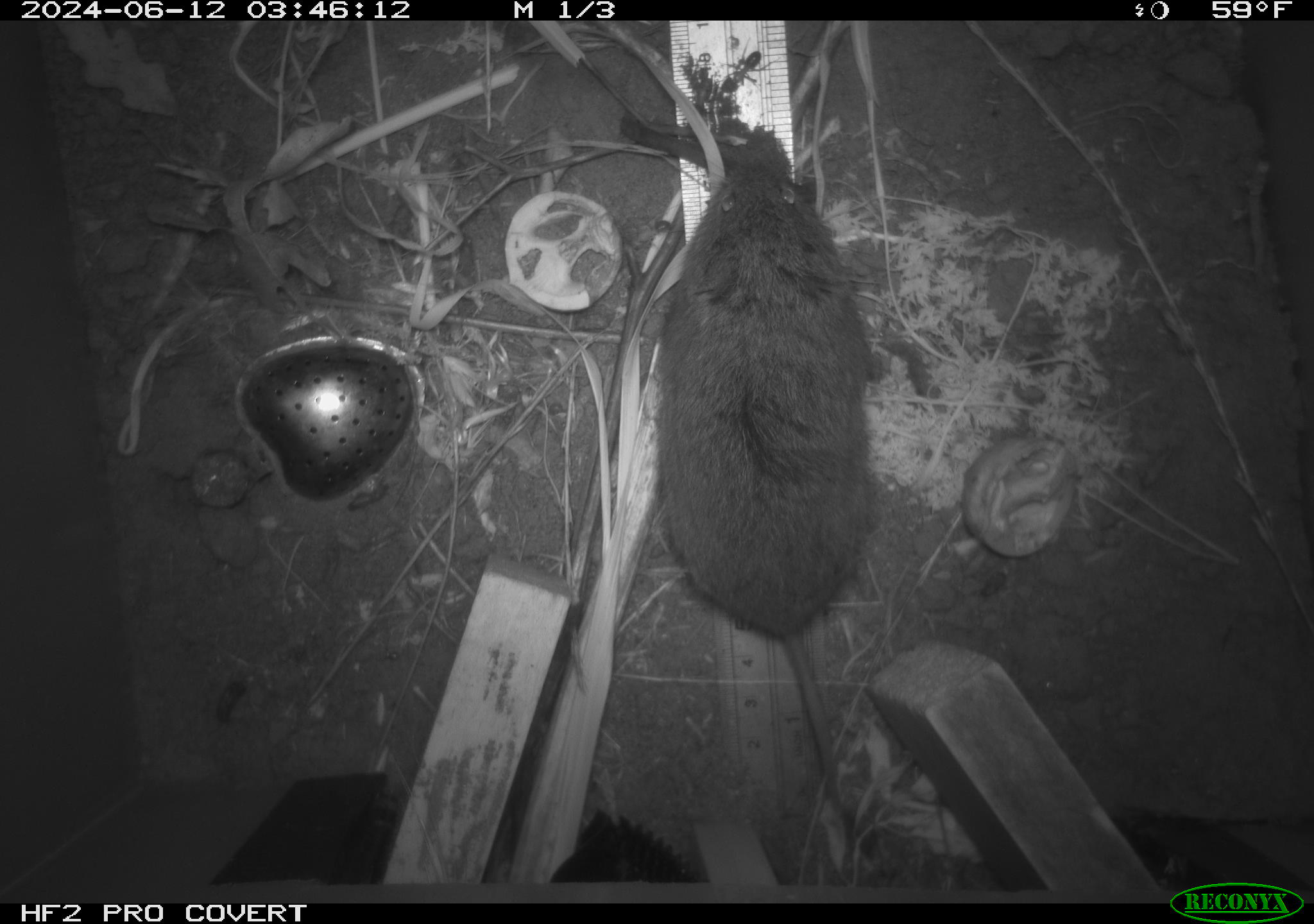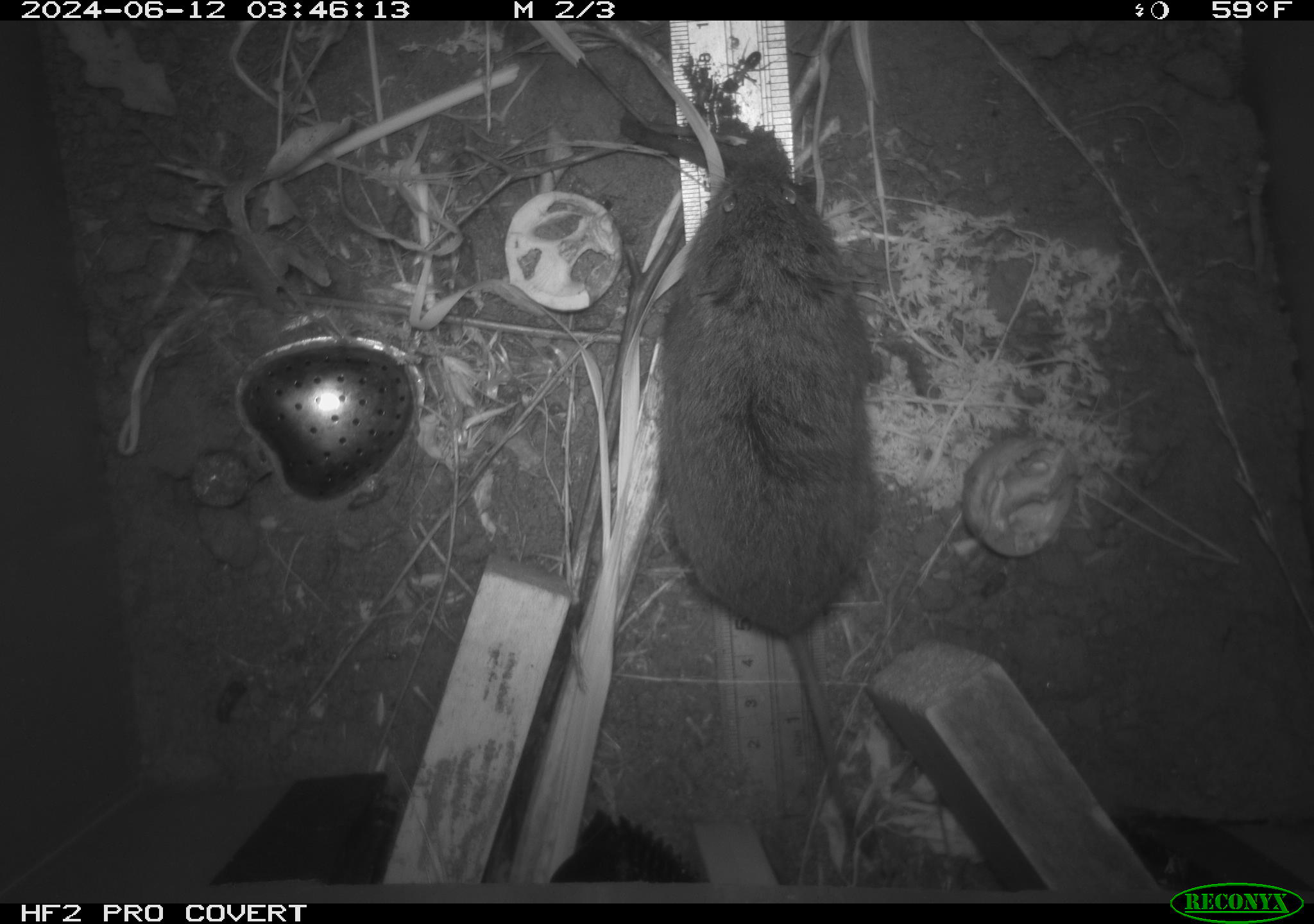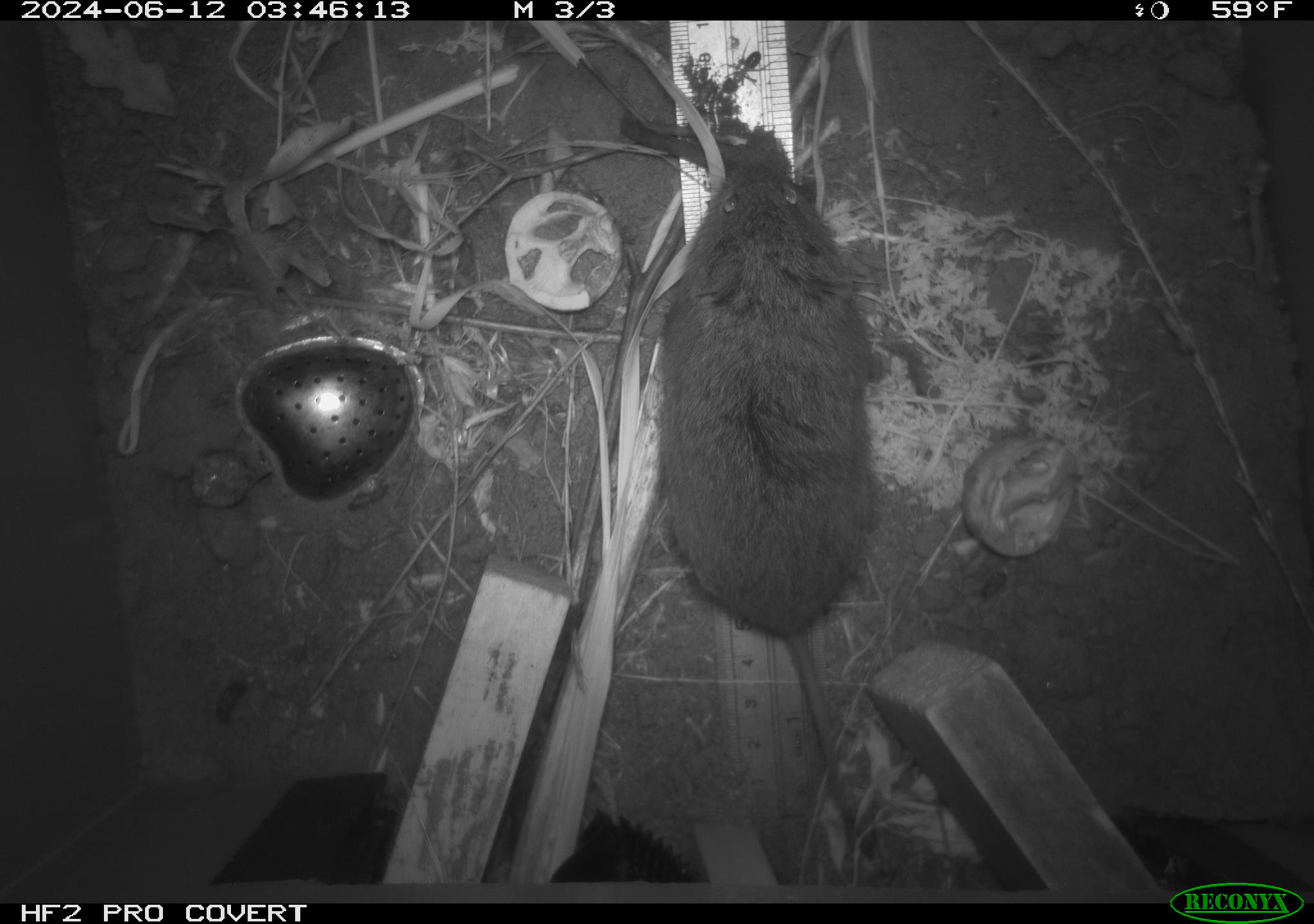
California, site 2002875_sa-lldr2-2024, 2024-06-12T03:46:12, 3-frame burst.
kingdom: Animalia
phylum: Chordata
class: Mammalia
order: Rodentia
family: Cricetidae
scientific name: Arvicolinae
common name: voles, lemmings, and muskrats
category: arvicolinae subfamily